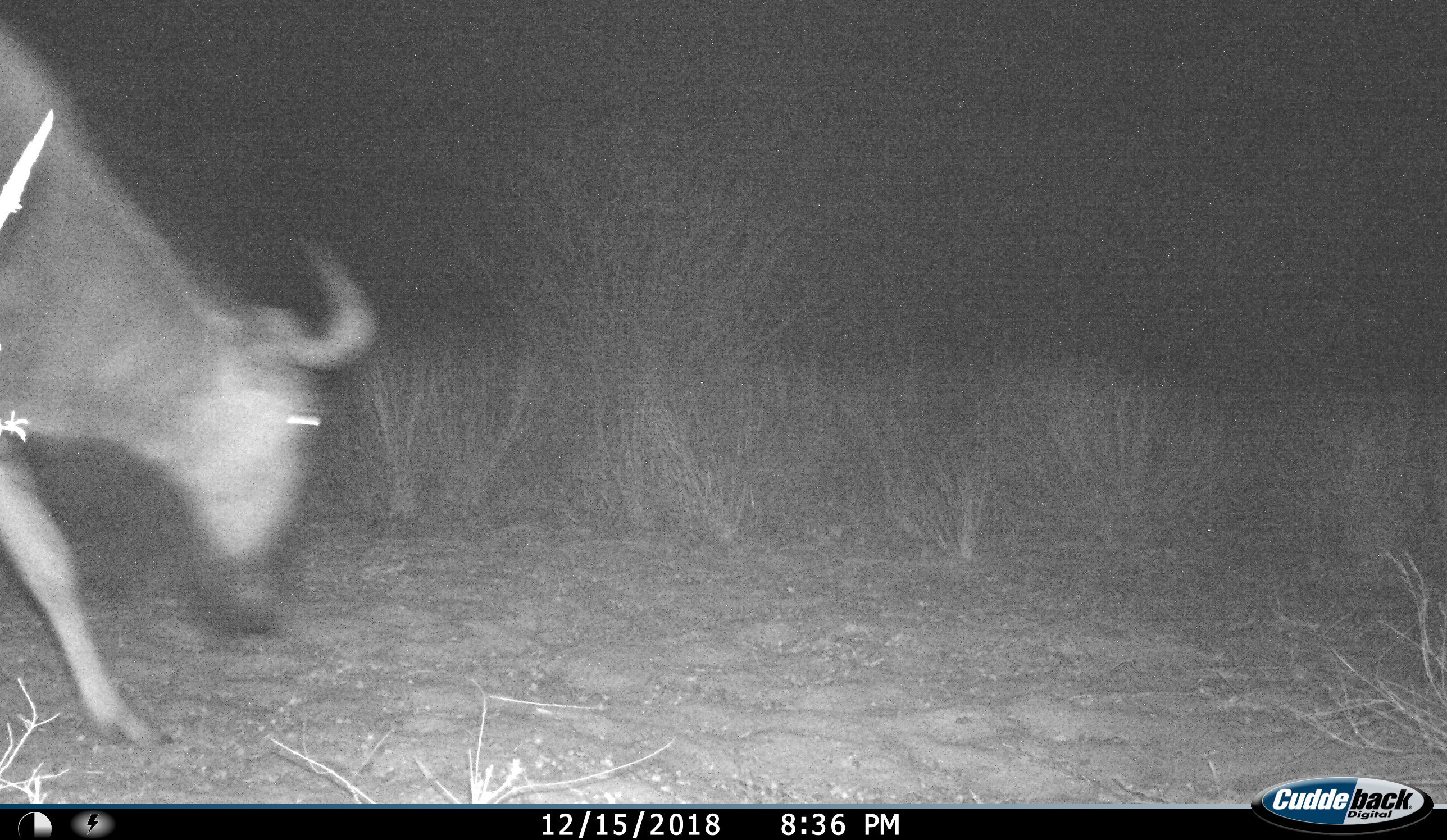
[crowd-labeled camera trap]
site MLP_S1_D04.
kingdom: Animalia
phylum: Chordata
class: Mammalia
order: Artiodactyla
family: Bovidae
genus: Connochaetes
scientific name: Connochaetes taurinus taurinus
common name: blue wildebeest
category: wildebeestblue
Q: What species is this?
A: Wildebeestblue (blue wildebeest) (Connochaetes taurinus taurinus).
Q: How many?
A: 1.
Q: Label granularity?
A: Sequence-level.